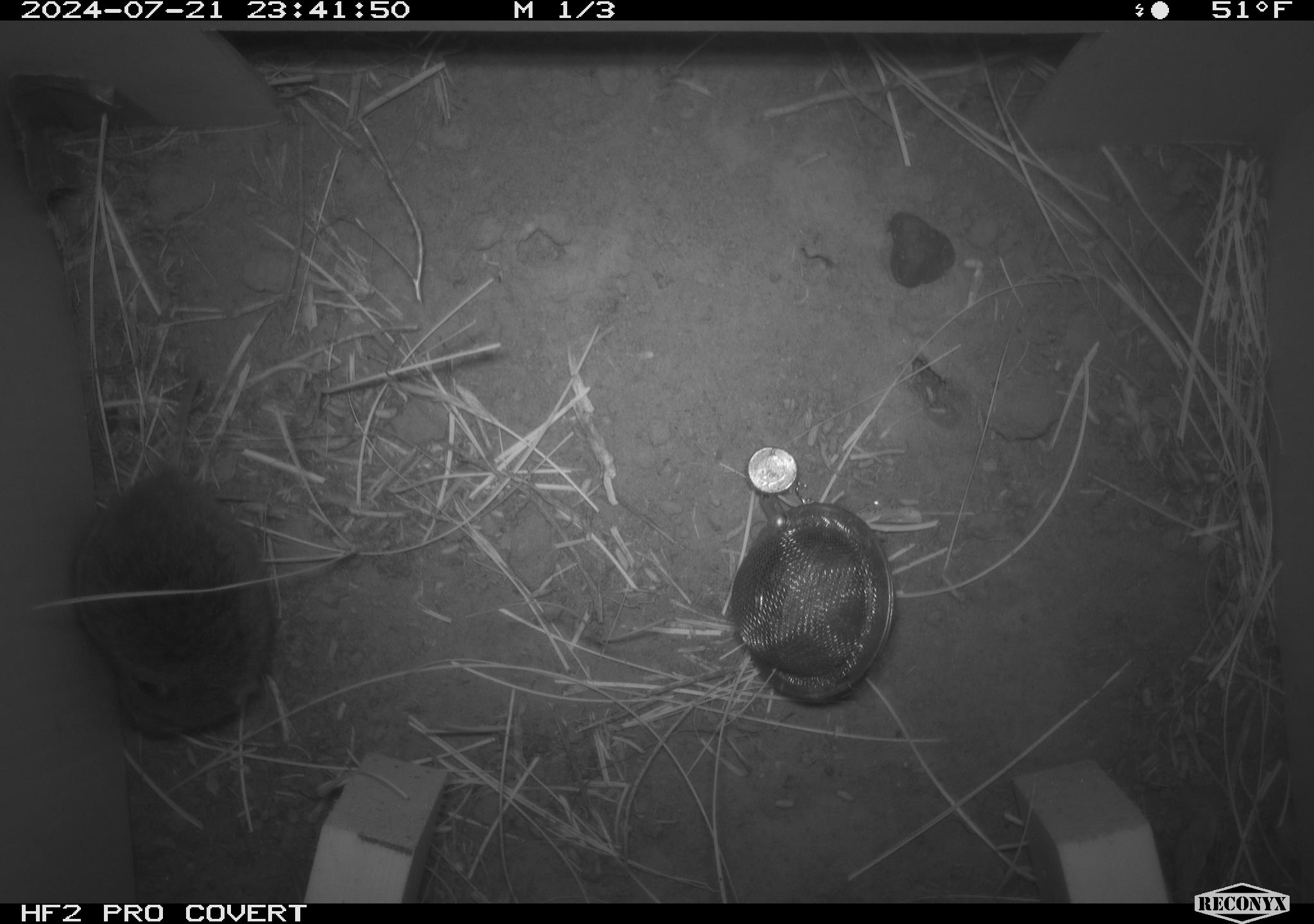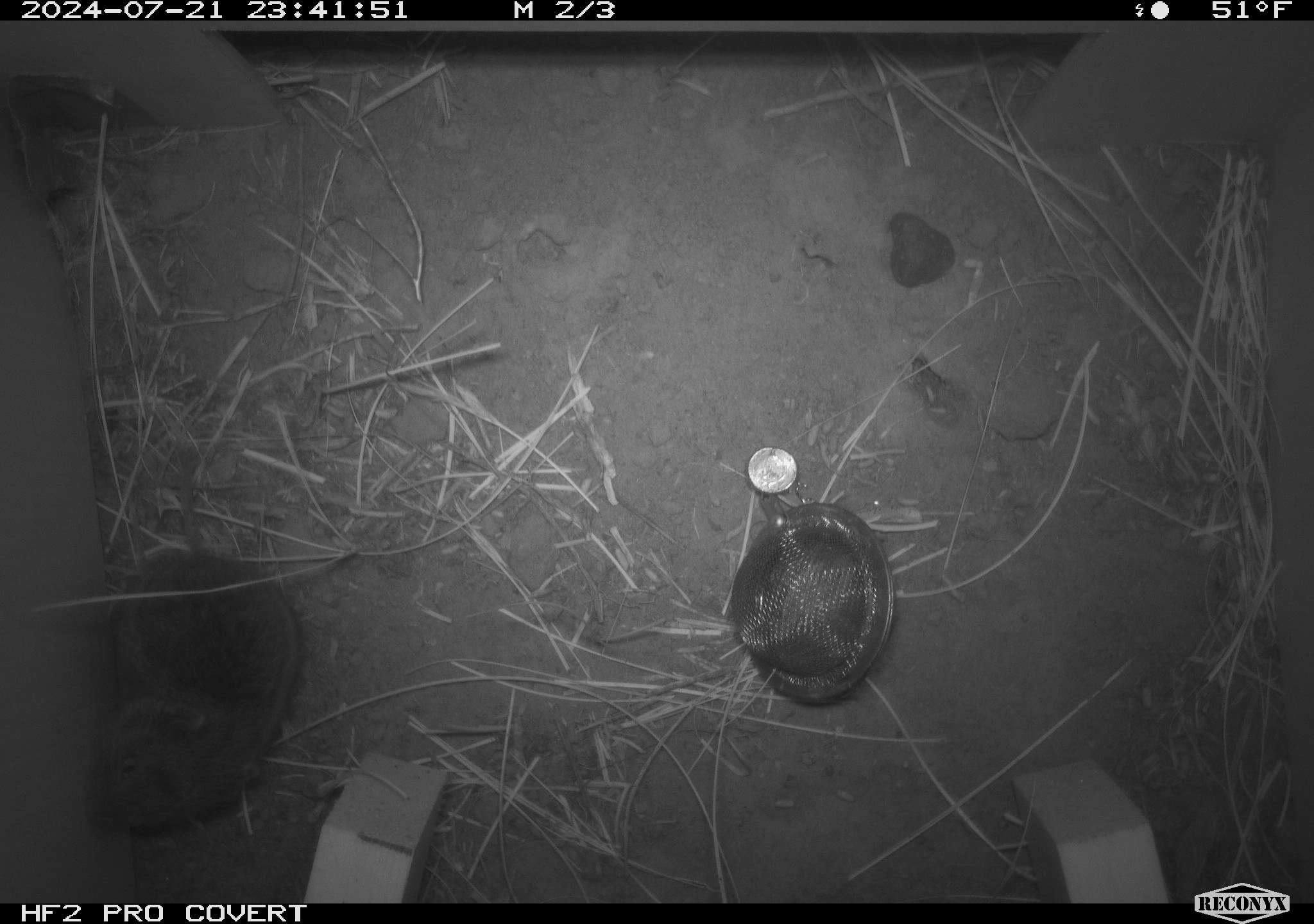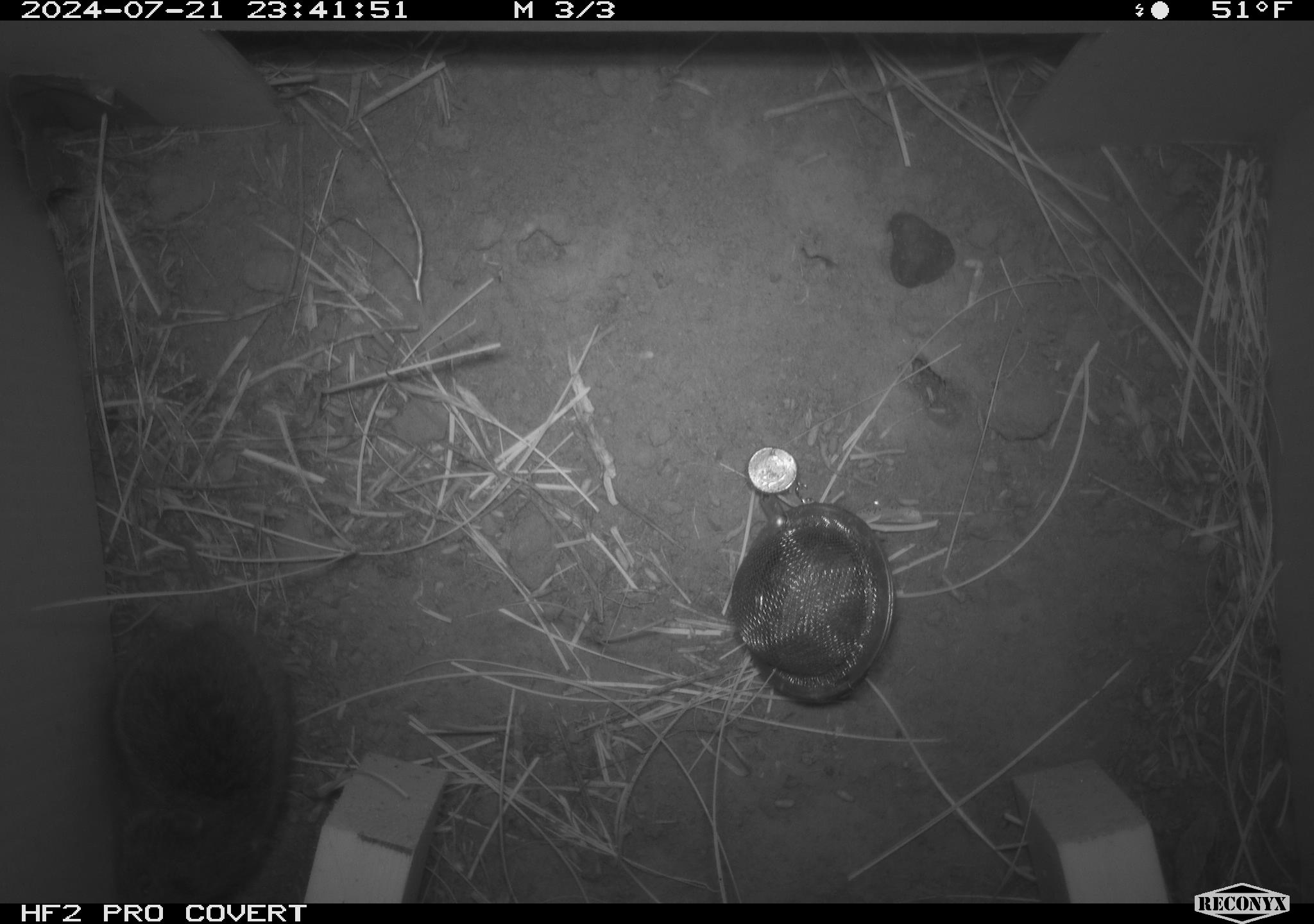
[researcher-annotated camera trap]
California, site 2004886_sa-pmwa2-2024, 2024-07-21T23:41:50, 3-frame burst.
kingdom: Animalia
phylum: Chordata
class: Mammalia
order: Rodentia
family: Cricetidae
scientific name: Arvicolinae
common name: voles, lemmings, and muskrats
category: arvicolinae subfamily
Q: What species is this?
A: Arvicolinae subfamily (voles, lemmings, and muskrats) (Arvicolinae).